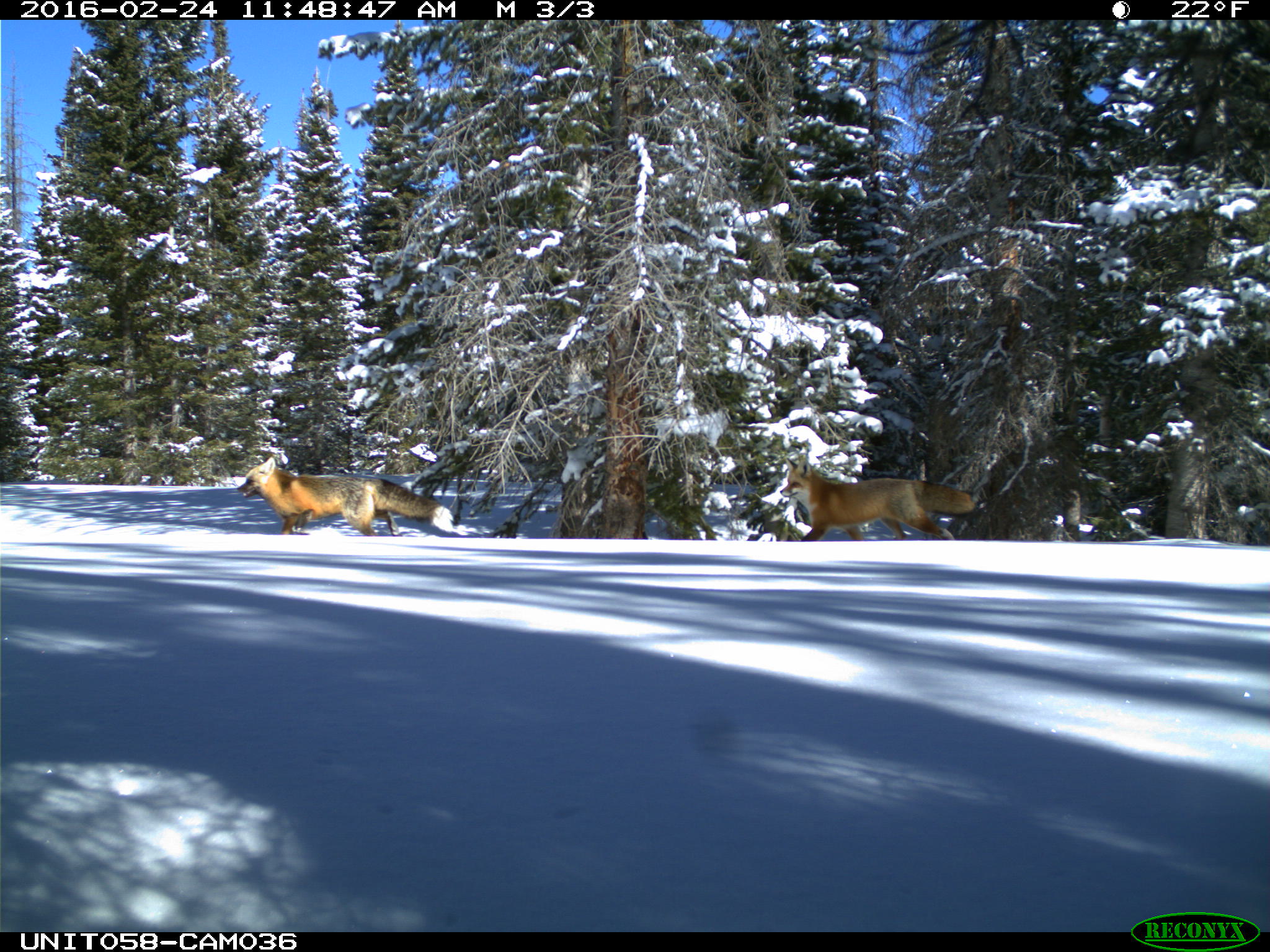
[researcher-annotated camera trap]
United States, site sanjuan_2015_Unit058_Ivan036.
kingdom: Animalia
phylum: Chordata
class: Mammalia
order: Carnivora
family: Canidae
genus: Vulpes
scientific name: Vulpes vulpes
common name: red fox